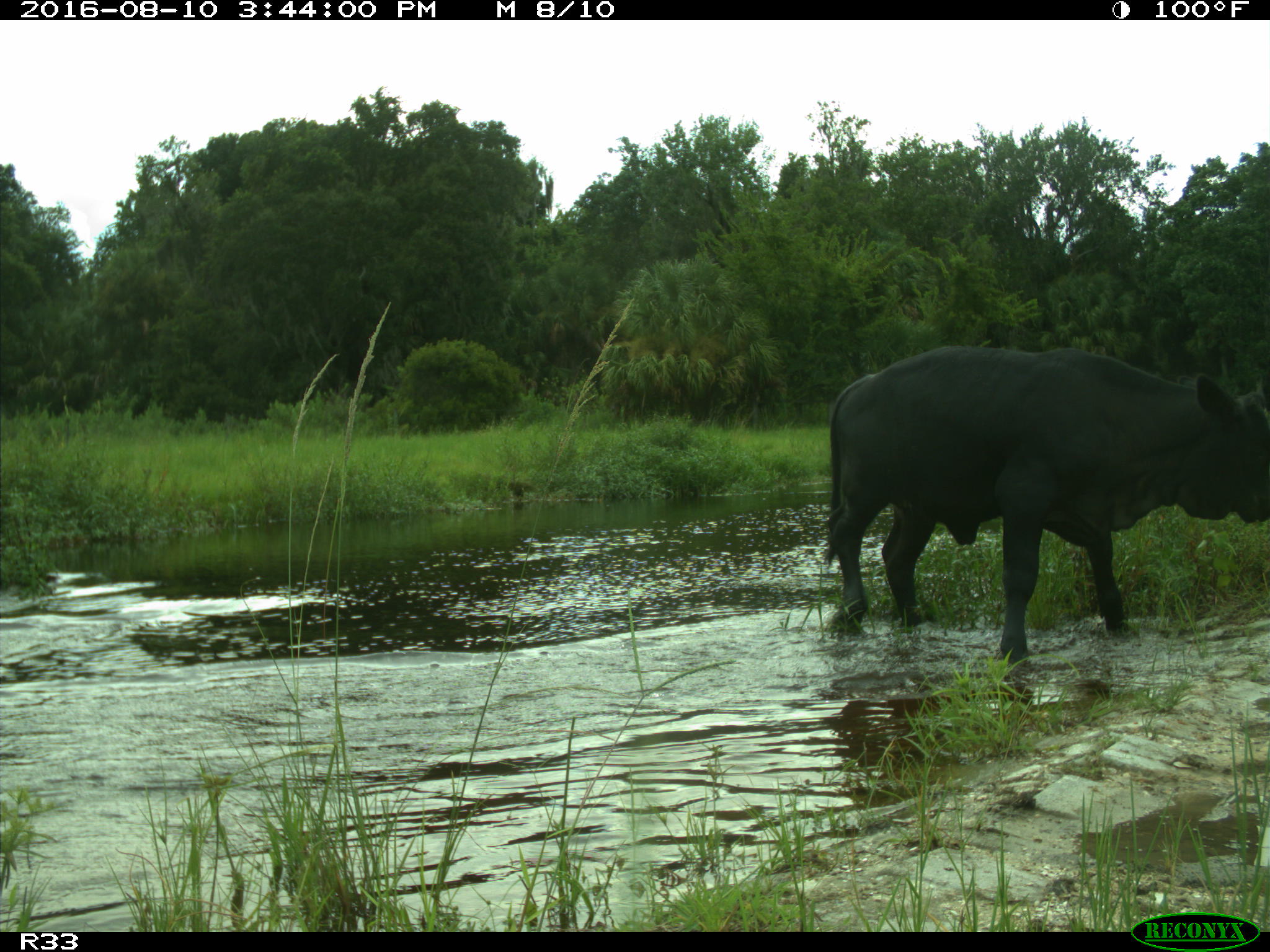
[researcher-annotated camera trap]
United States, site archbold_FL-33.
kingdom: Animalia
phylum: Chordata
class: Mammalia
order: Artiodactyla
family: Bovidae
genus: Bos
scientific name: Bos taurus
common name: domestic cow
Bos taurus (domestic cow).